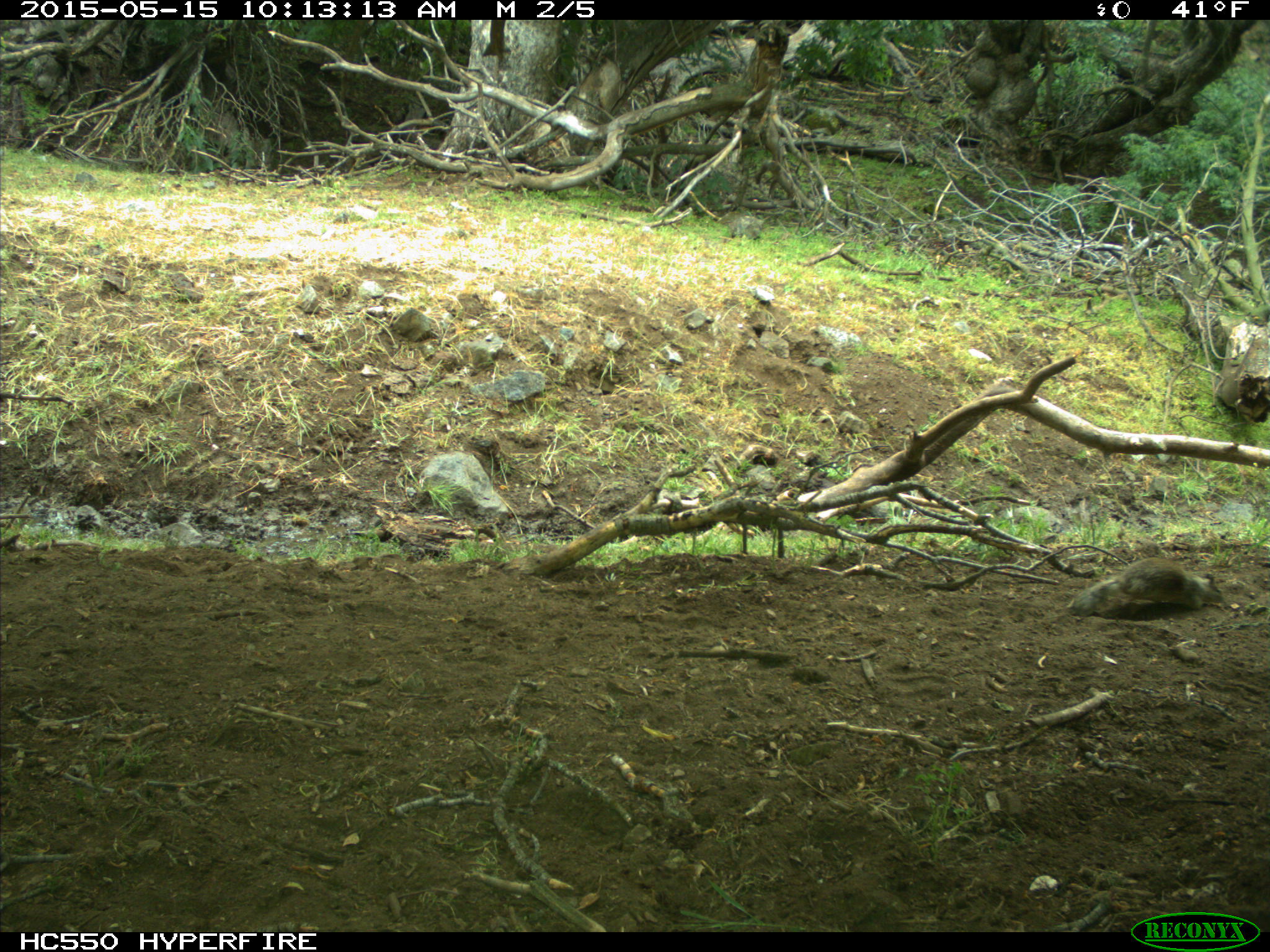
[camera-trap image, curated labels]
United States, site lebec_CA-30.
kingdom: Animalia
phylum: Chordata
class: Mammalia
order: Rodentia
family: Sciuridae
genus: Otospermophilus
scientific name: Otospermophilus beecheyi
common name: california ground squirrel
Otospermophilus beecheyi (california ground squirrel).